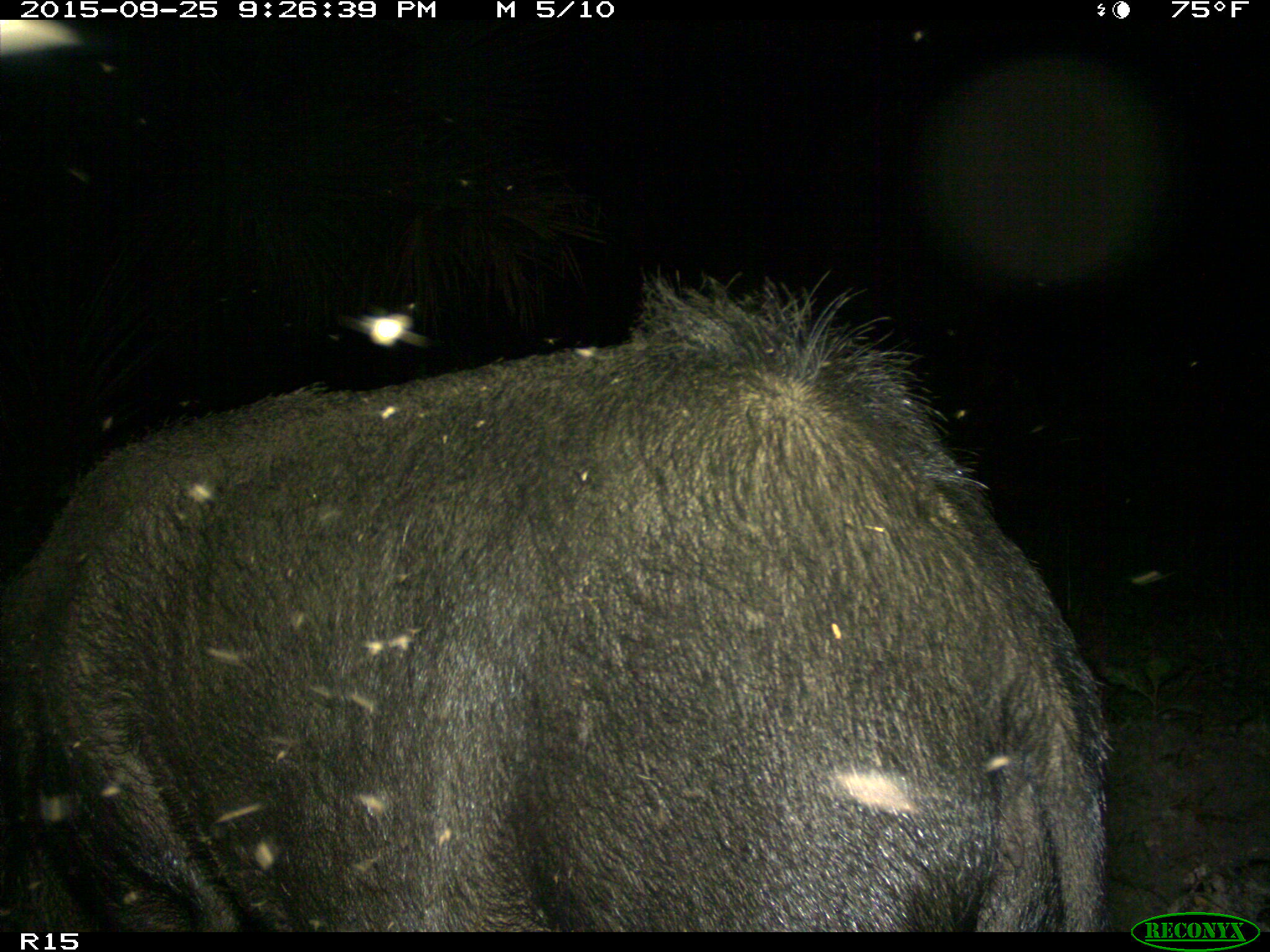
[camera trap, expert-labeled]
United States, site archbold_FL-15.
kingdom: Animalia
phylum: Chordata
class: Mammalia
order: Artiodactyla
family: Suidae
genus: Sus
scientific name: Sus scrofa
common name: wild boar